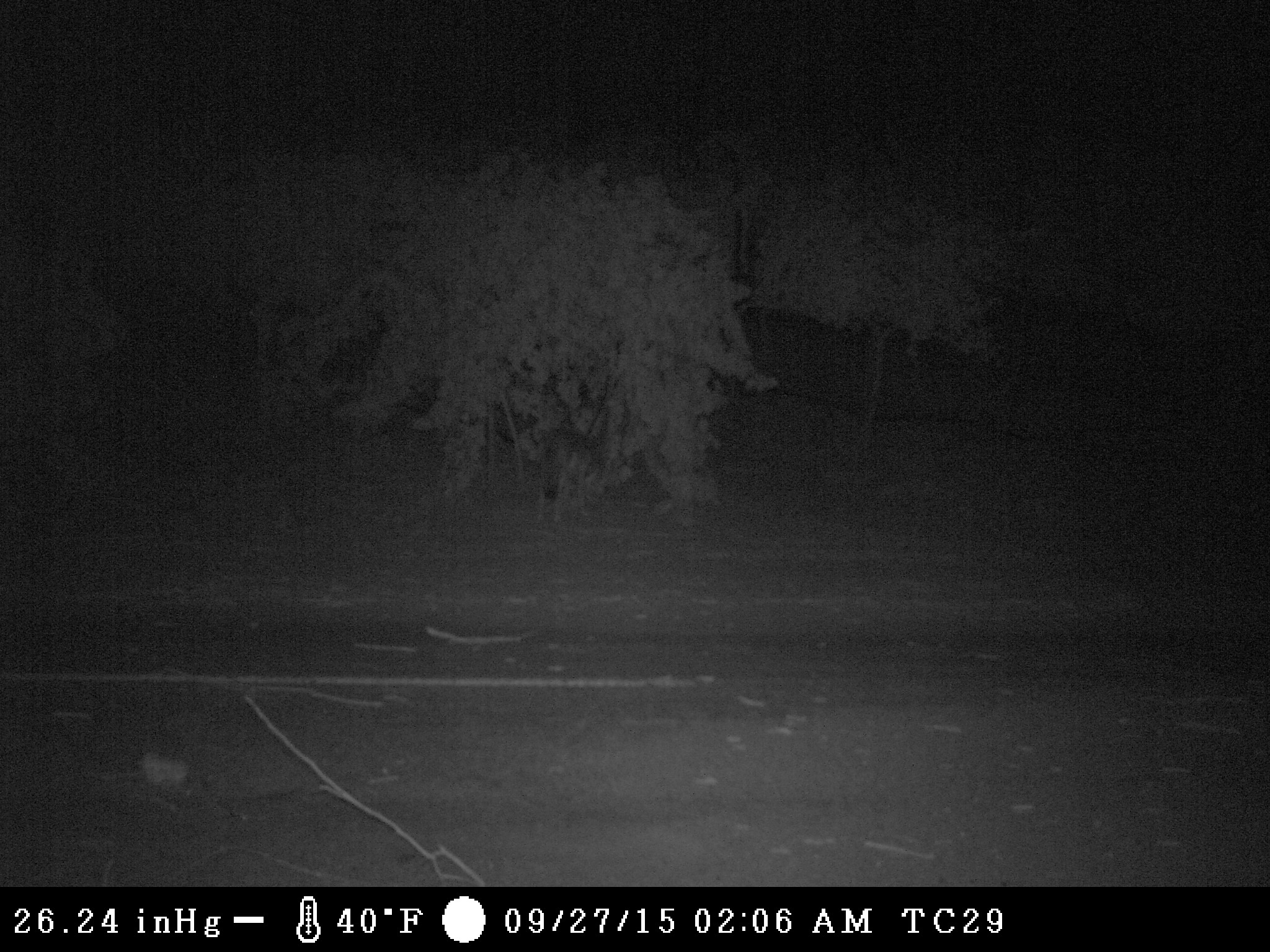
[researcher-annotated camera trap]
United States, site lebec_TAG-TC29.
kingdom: Animalia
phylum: Chordata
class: Mammalia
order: Carnivora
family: Canidae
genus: Canis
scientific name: Canis latrans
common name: coyote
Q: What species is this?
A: Canis latrans (coyote).